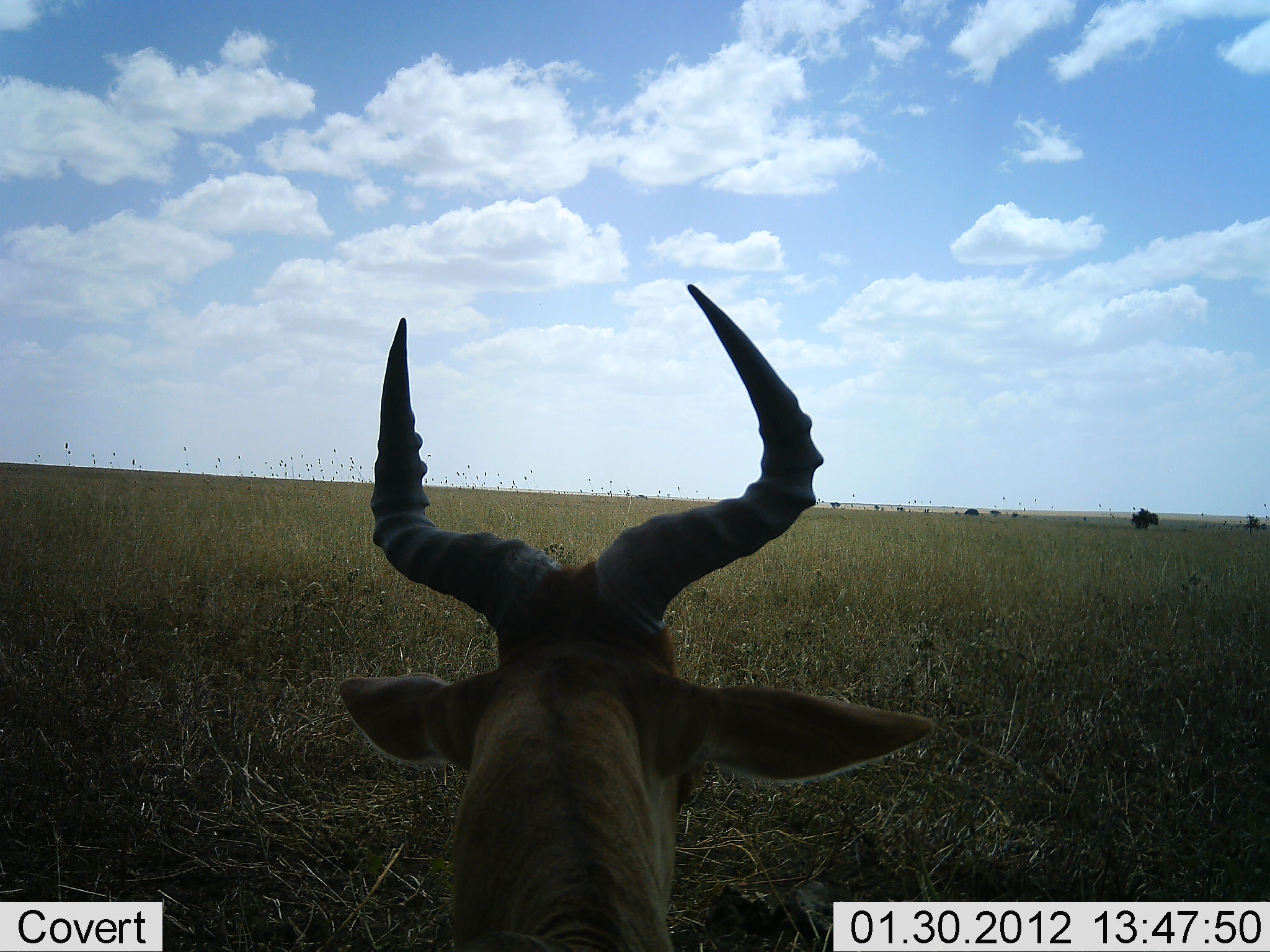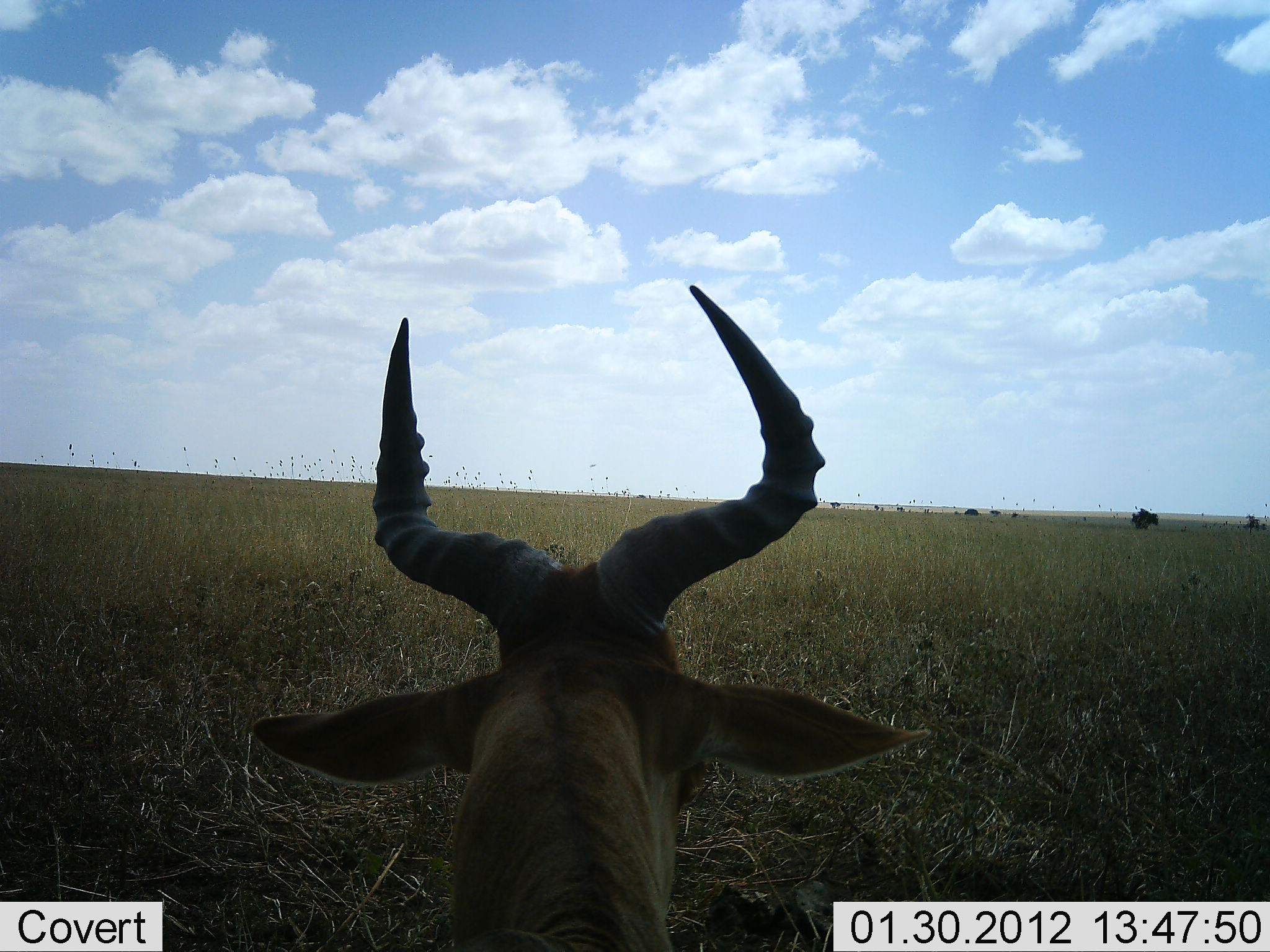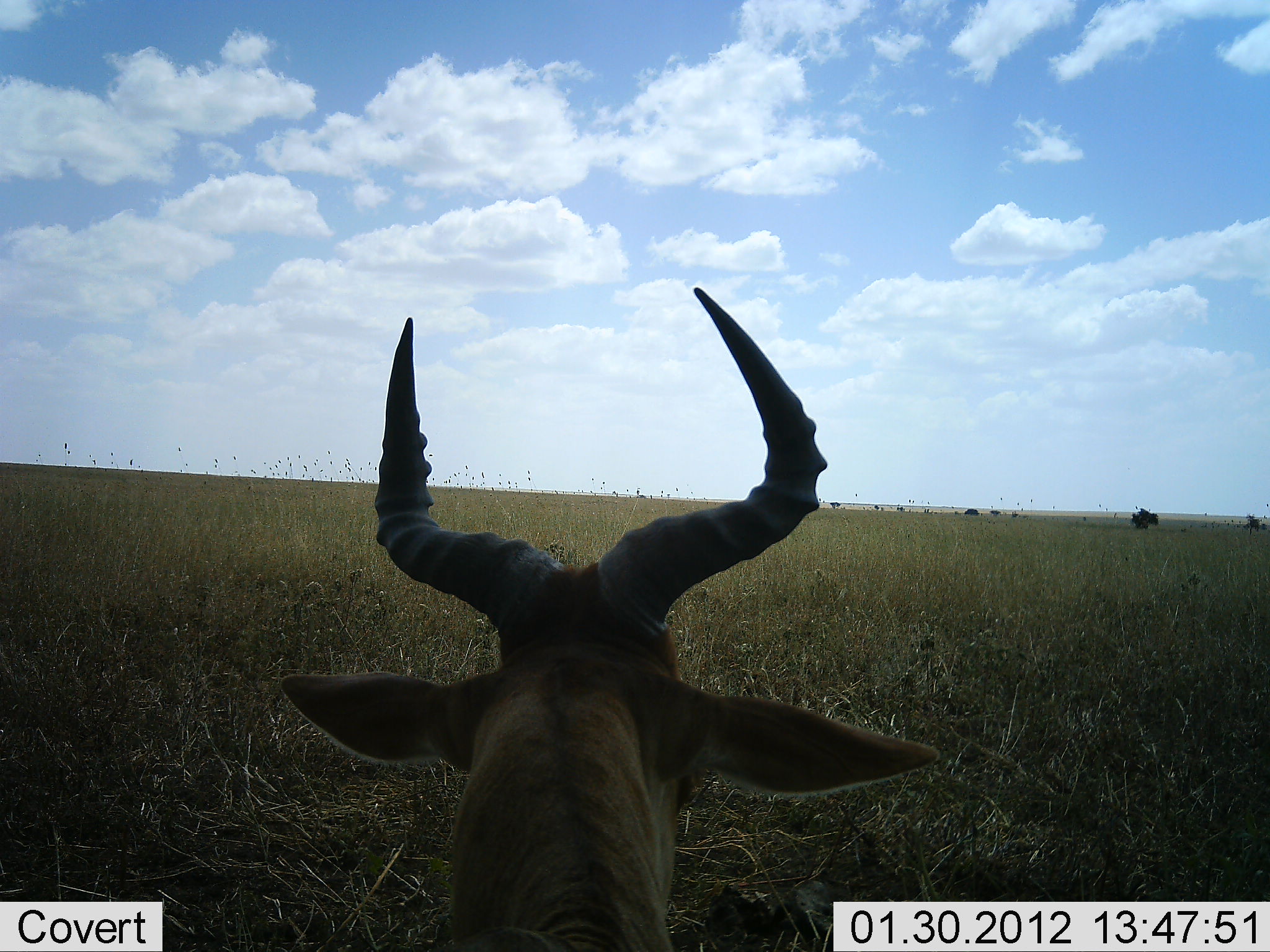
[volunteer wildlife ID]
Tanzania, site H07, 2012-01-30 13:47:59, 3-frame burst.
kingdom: Animalia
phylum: Chordata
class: Mammalia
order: Artiodactyla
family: Bovidae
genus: Alcelaphus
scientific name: Alcelaphus buselaphus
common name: hartebeest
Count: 1.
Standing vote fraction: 25%.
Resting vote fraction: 75%.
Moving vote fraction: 0%.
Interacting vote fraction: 0%.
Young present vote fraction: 0%.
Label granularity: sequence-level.